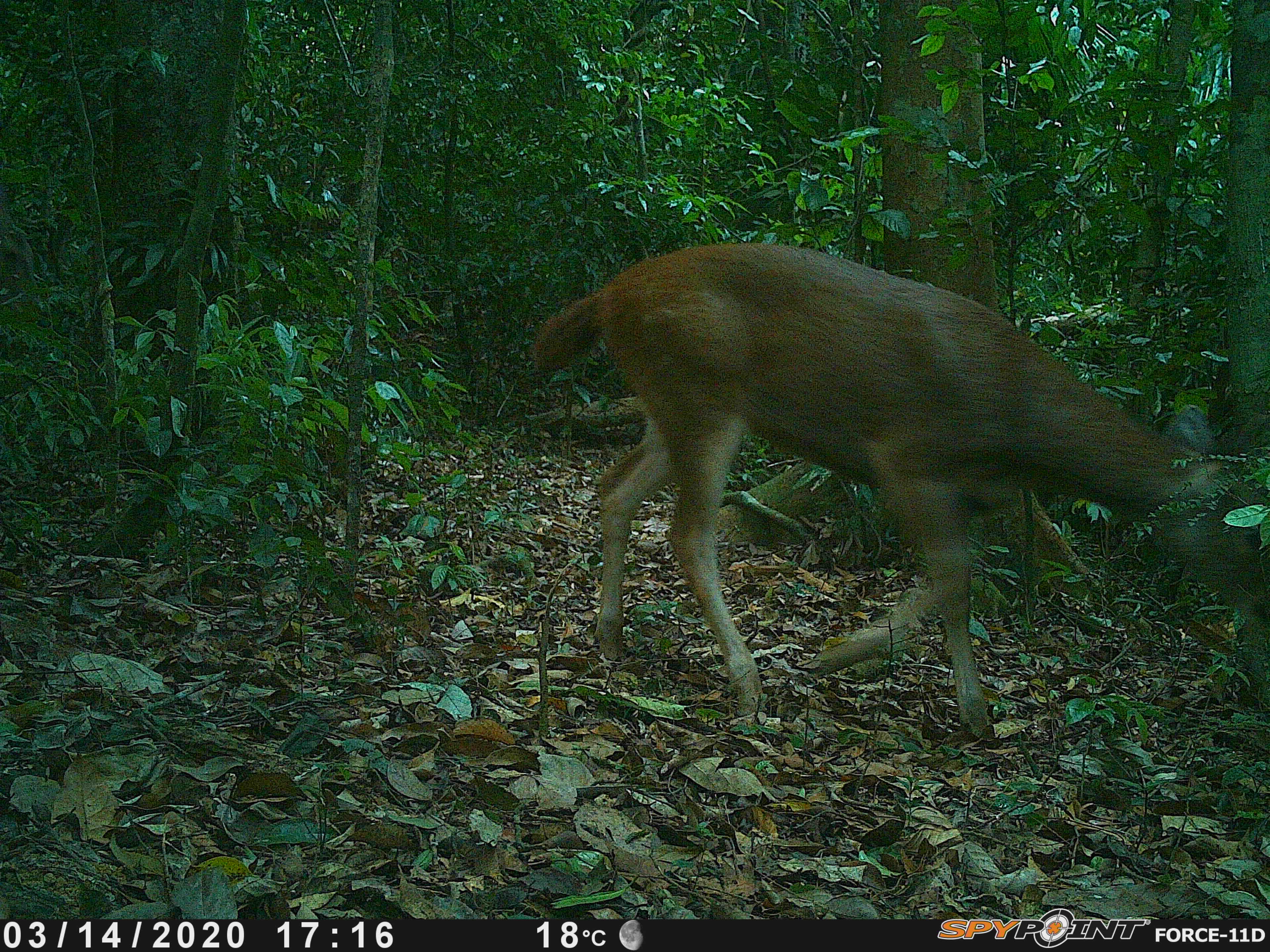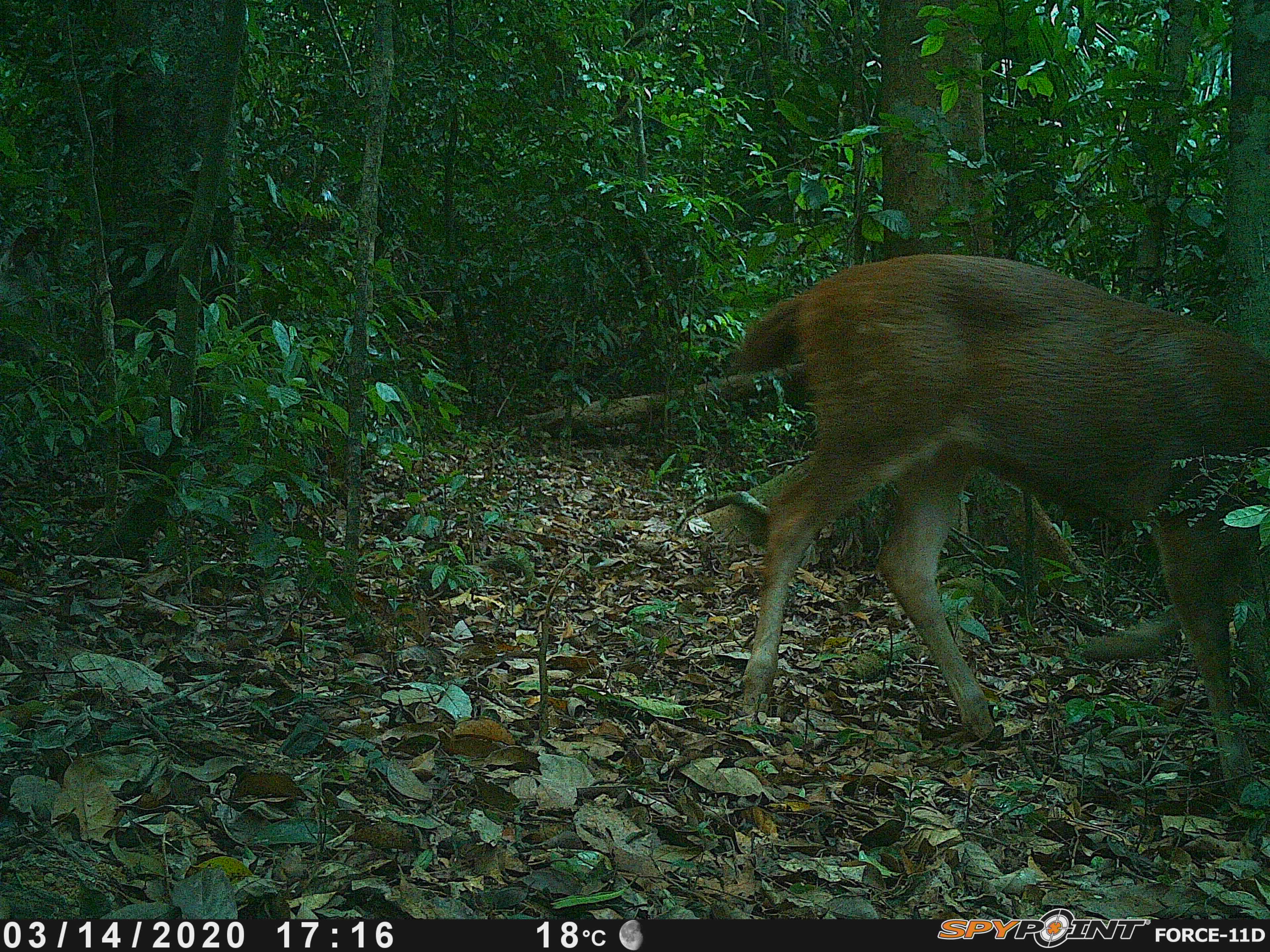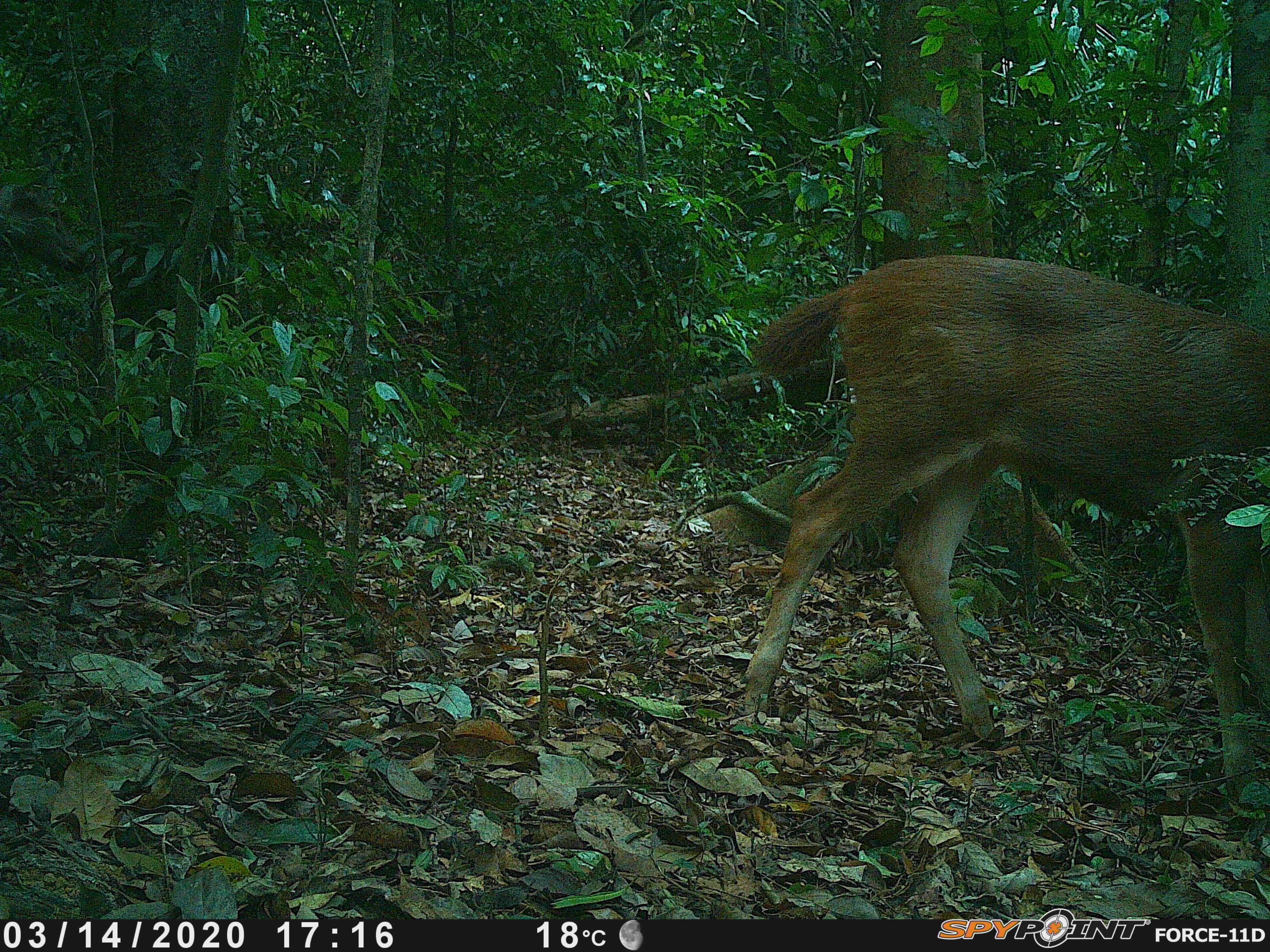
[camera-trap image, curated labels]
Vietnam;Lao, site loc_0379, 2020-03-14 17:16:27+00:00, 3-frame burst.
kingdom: Animalia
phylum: Chordata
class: Mammalia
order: Artiodactyla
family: Cervidae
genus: Rusa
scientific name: Rusa unicolor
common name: sambar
Sambar (Rusa unicolor). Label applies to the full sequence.